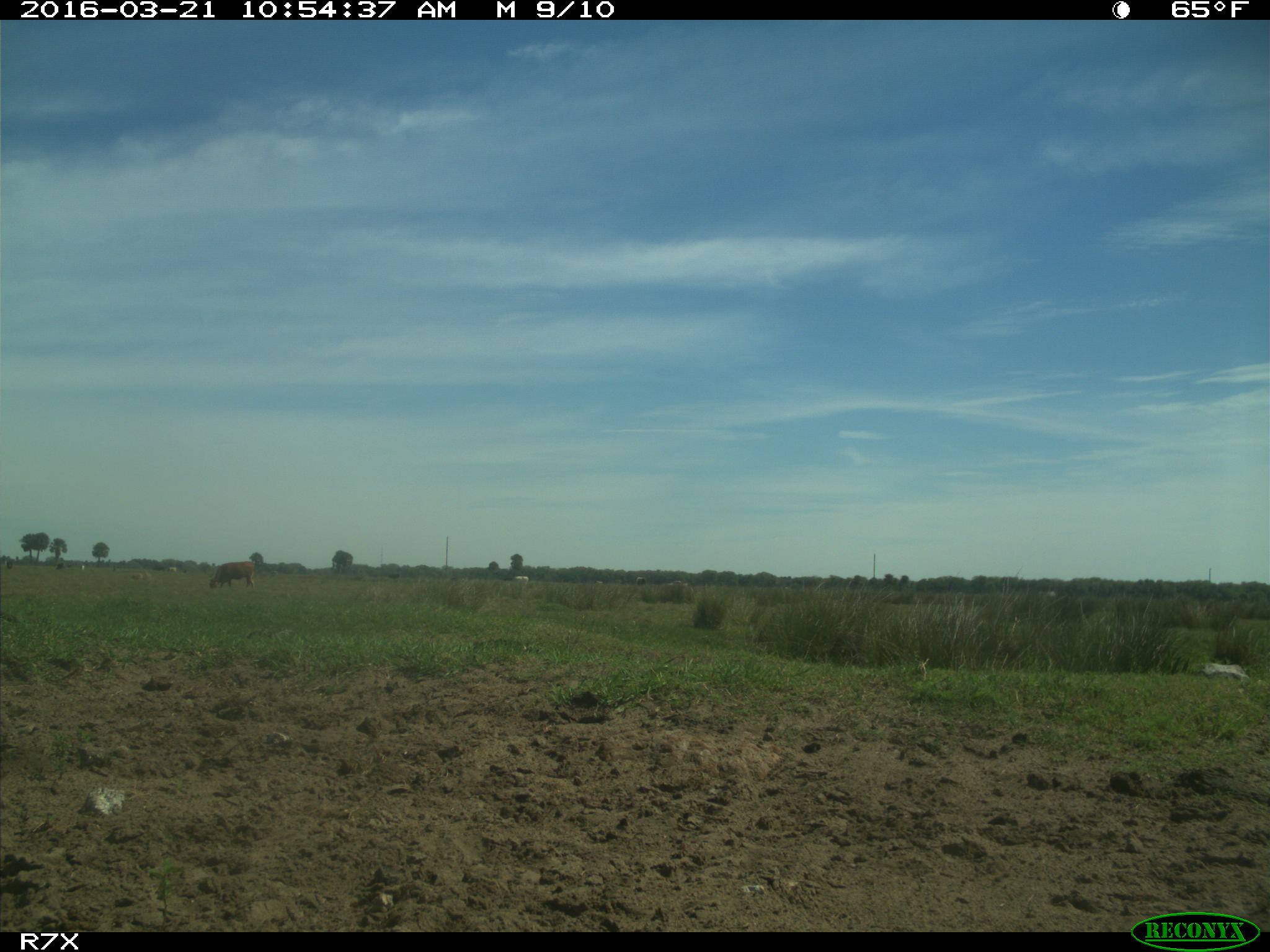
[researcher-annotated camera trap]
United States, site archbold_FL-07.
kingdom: Animalia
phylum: Chordata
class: Mammalia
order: Artiodactyla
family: Bovidae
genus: Bos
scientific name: Bos taurus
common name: domestic cow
Bos taurus (domestic cow).